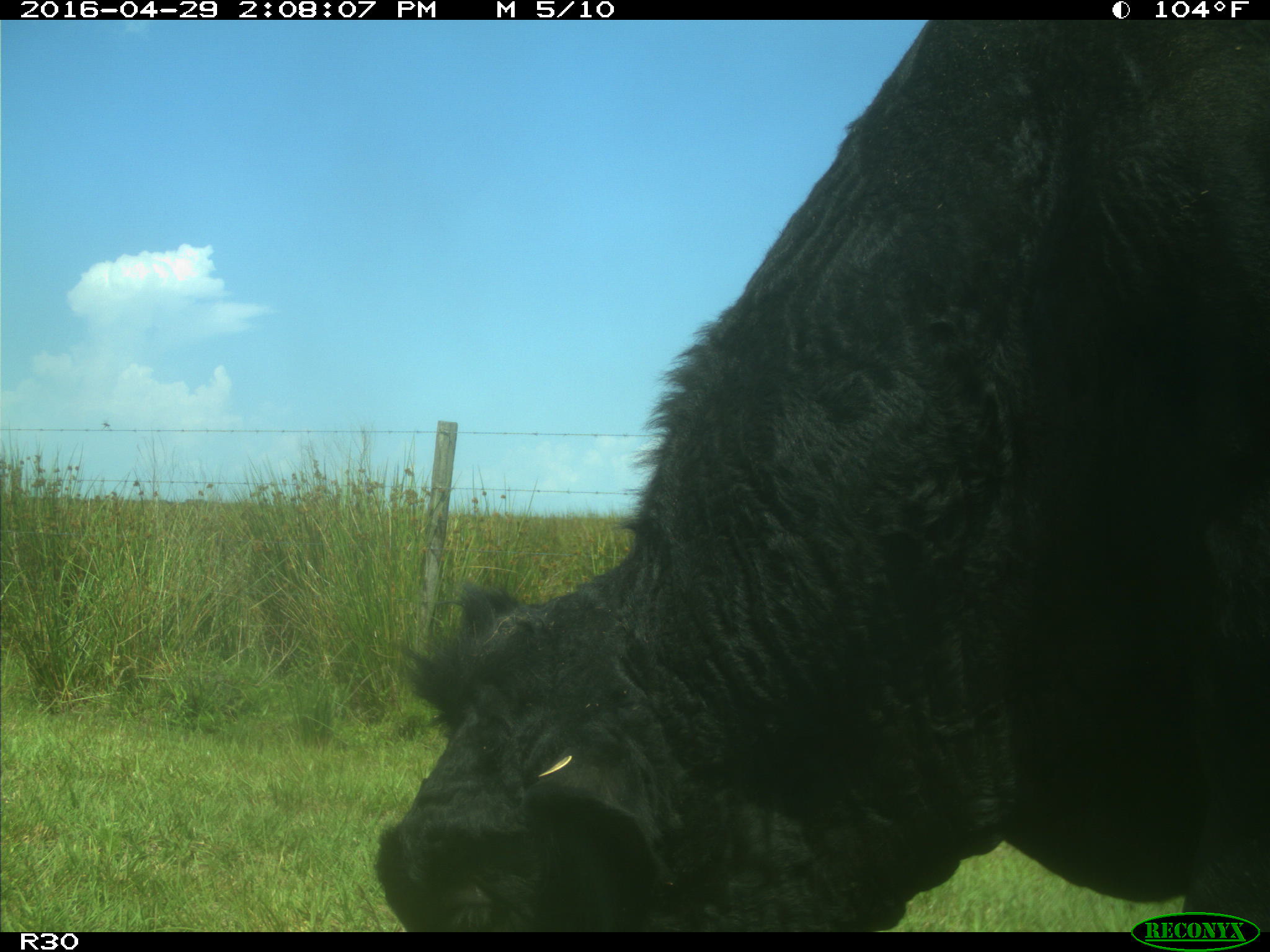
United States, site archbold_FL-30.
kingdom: Animalia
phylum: Chordata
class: Mammalia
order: Artiodactyla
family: Bovidae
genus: Bos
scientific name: Bos taurus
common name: domestic cow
Bos taurus (domestic cow).